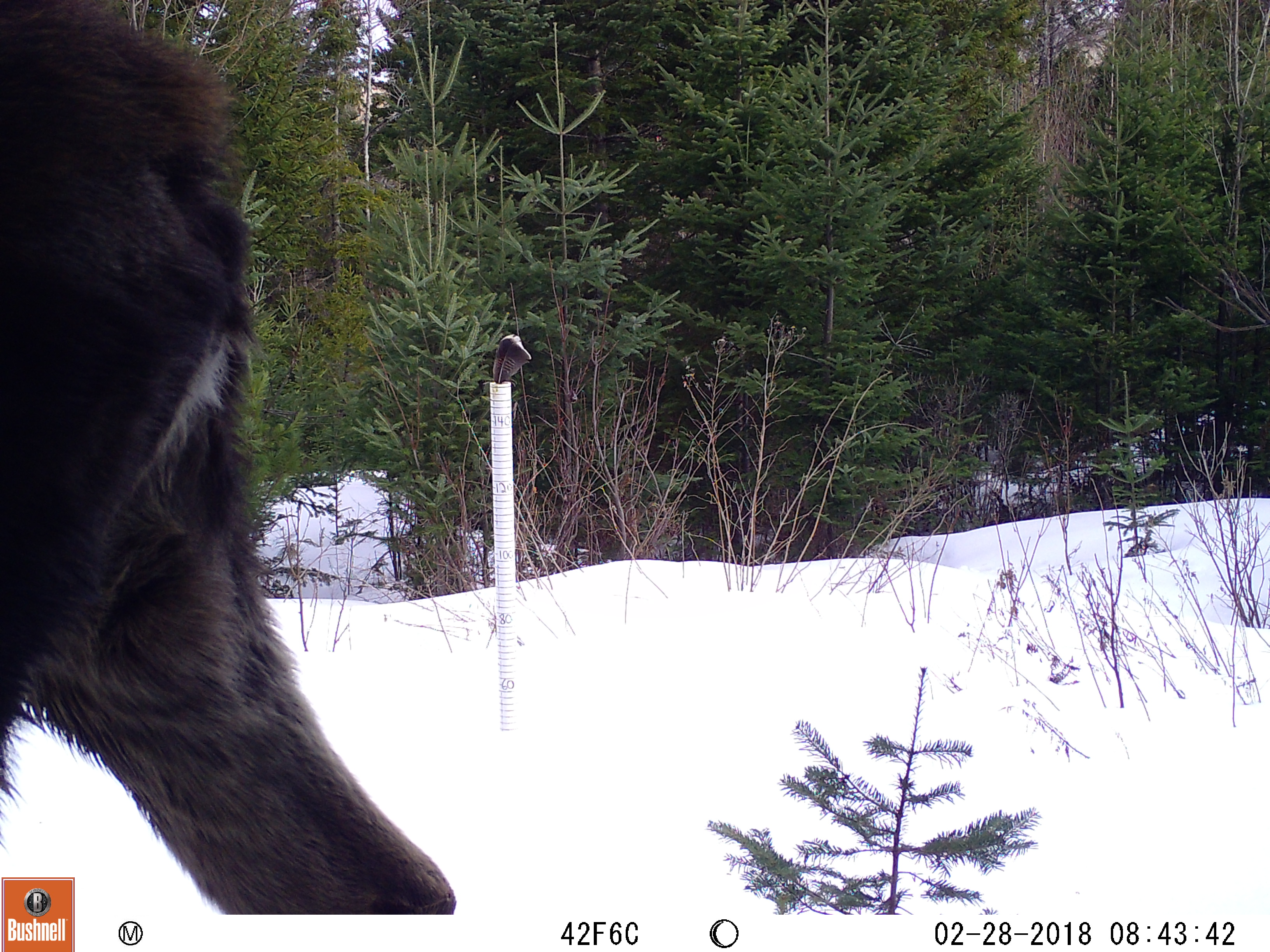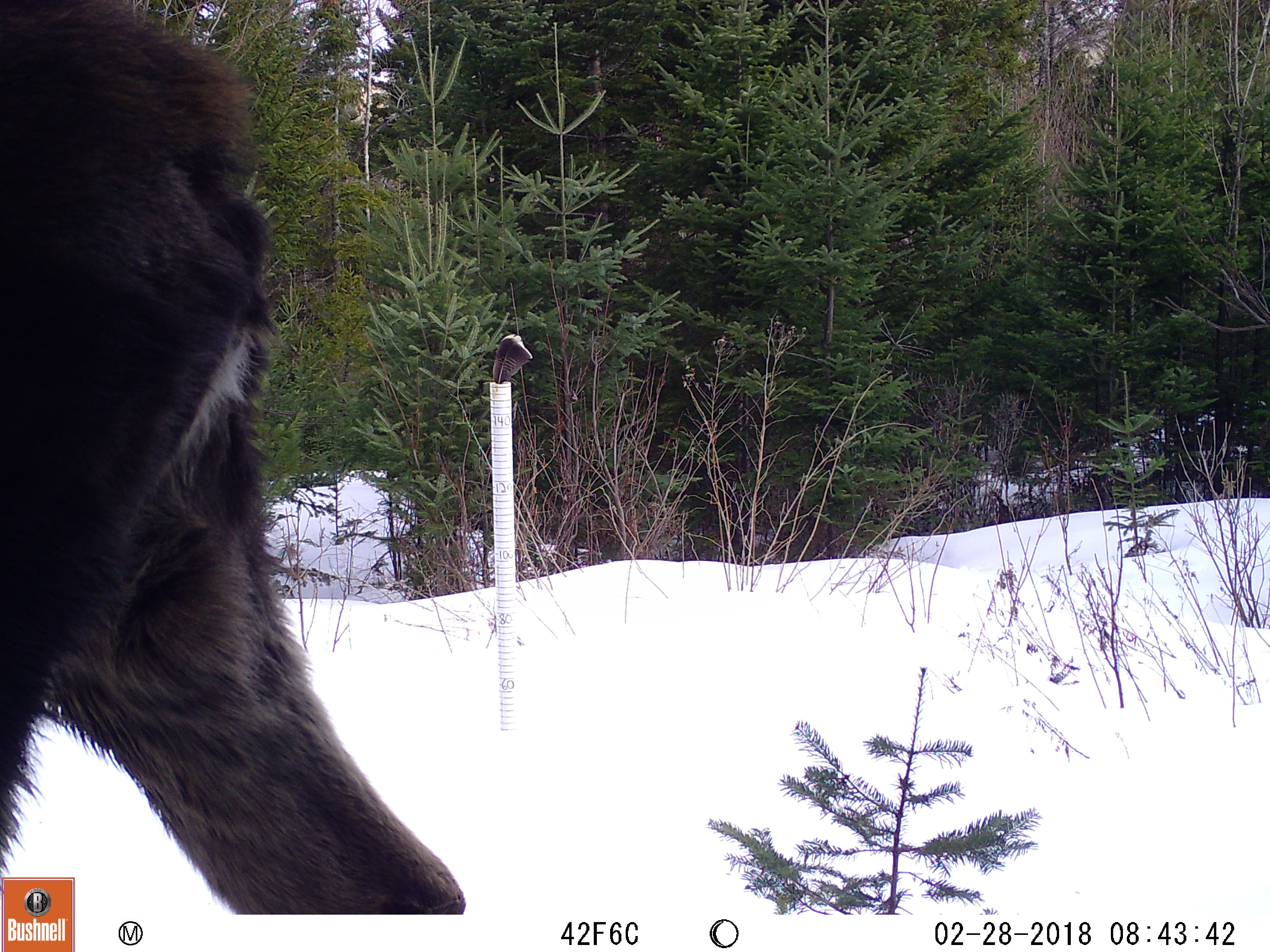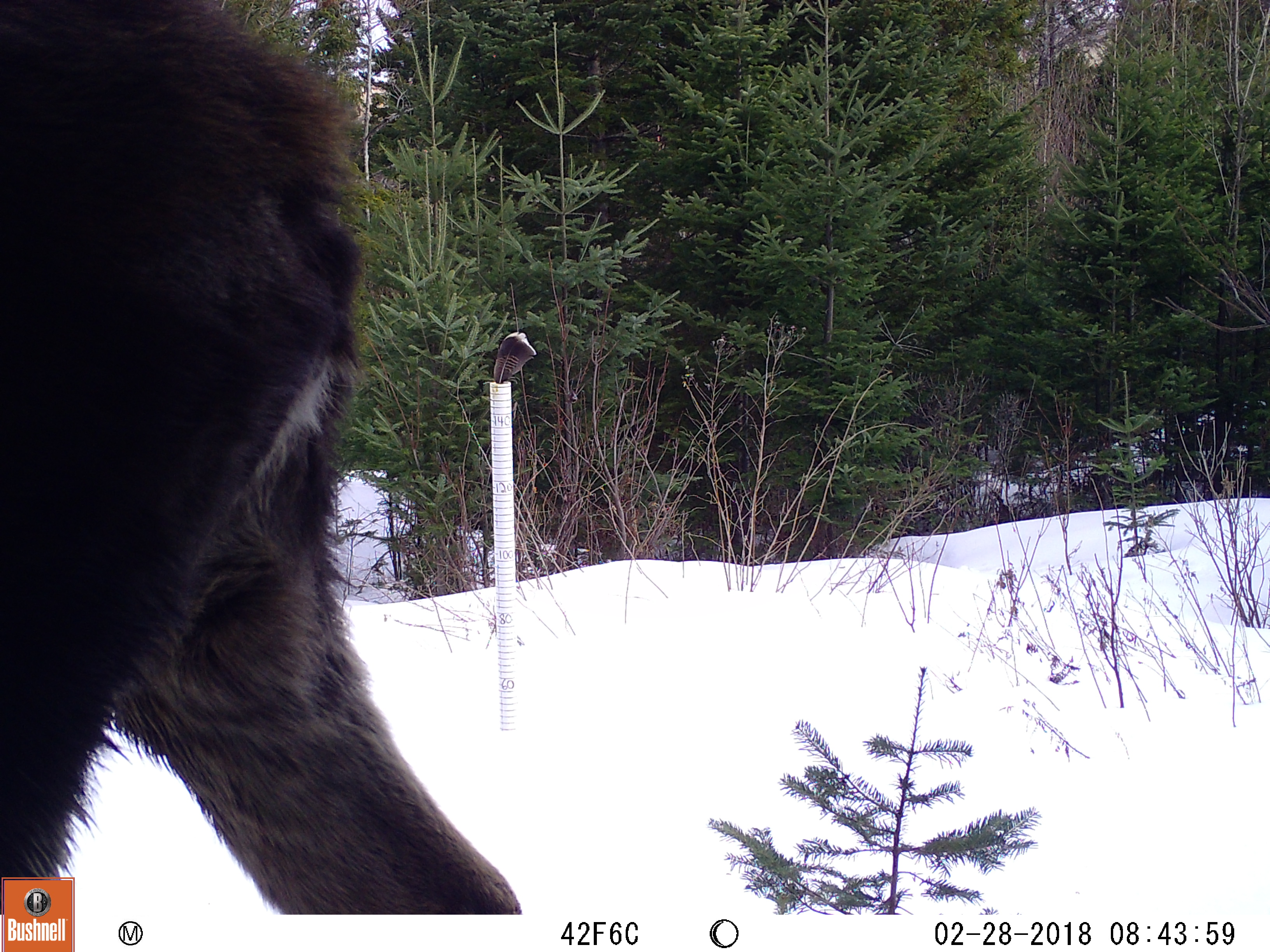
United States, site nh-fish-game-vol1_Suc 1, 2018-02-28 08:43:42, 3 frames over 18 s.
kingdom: Animalia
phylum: Chordata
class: Mammalia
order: Artiodactyla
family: Cervidae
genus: Alces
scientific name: Alces alces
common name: moose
Moose (Alces alces).